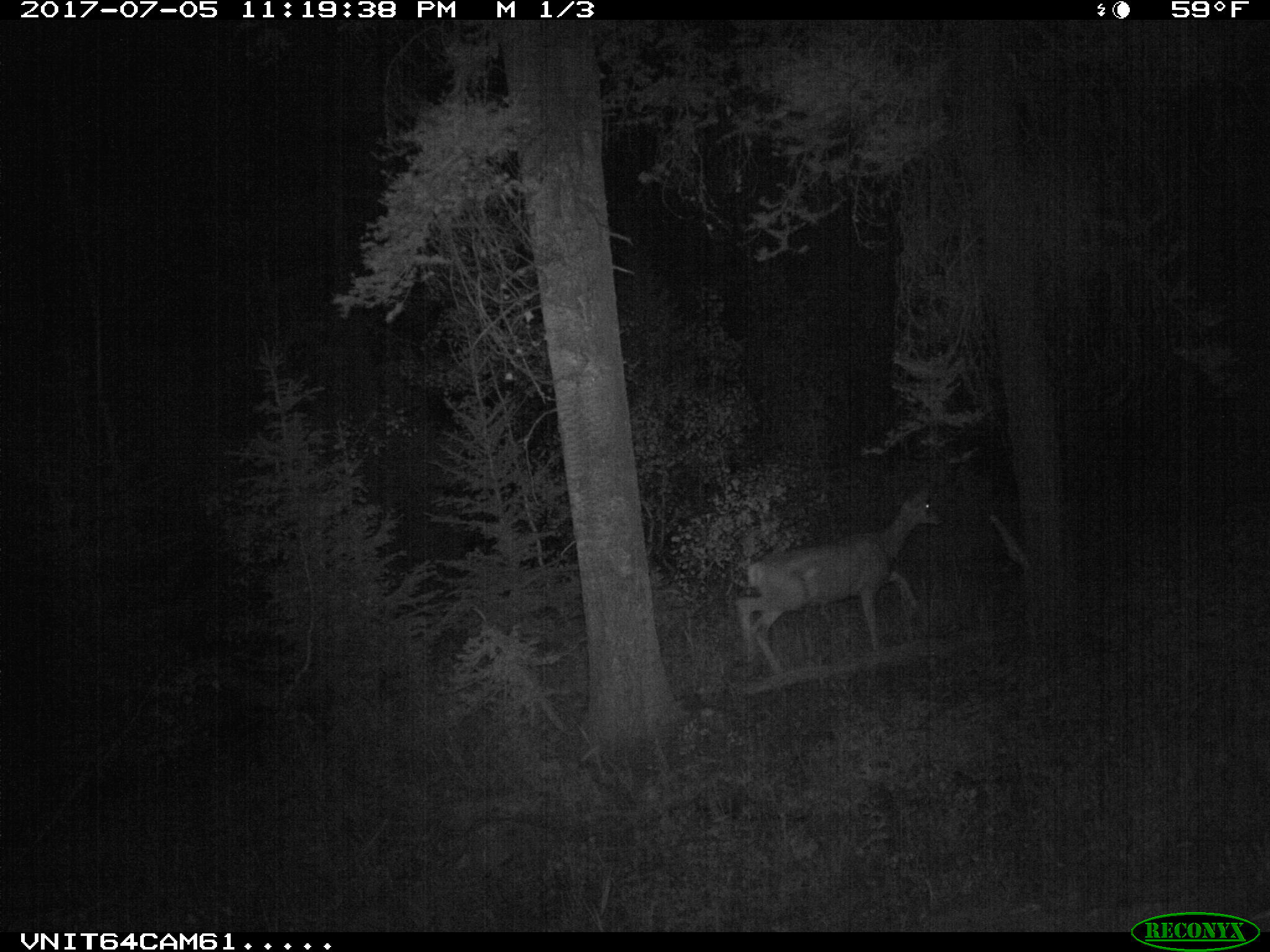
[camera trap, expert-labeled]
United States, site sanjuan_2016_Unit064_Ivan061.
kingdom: Animalia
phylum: Chordata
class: Mammalia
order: Artiodactyla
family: Cervidae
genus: Odocoileus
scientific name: Odocoileus hemionus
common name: mule deer